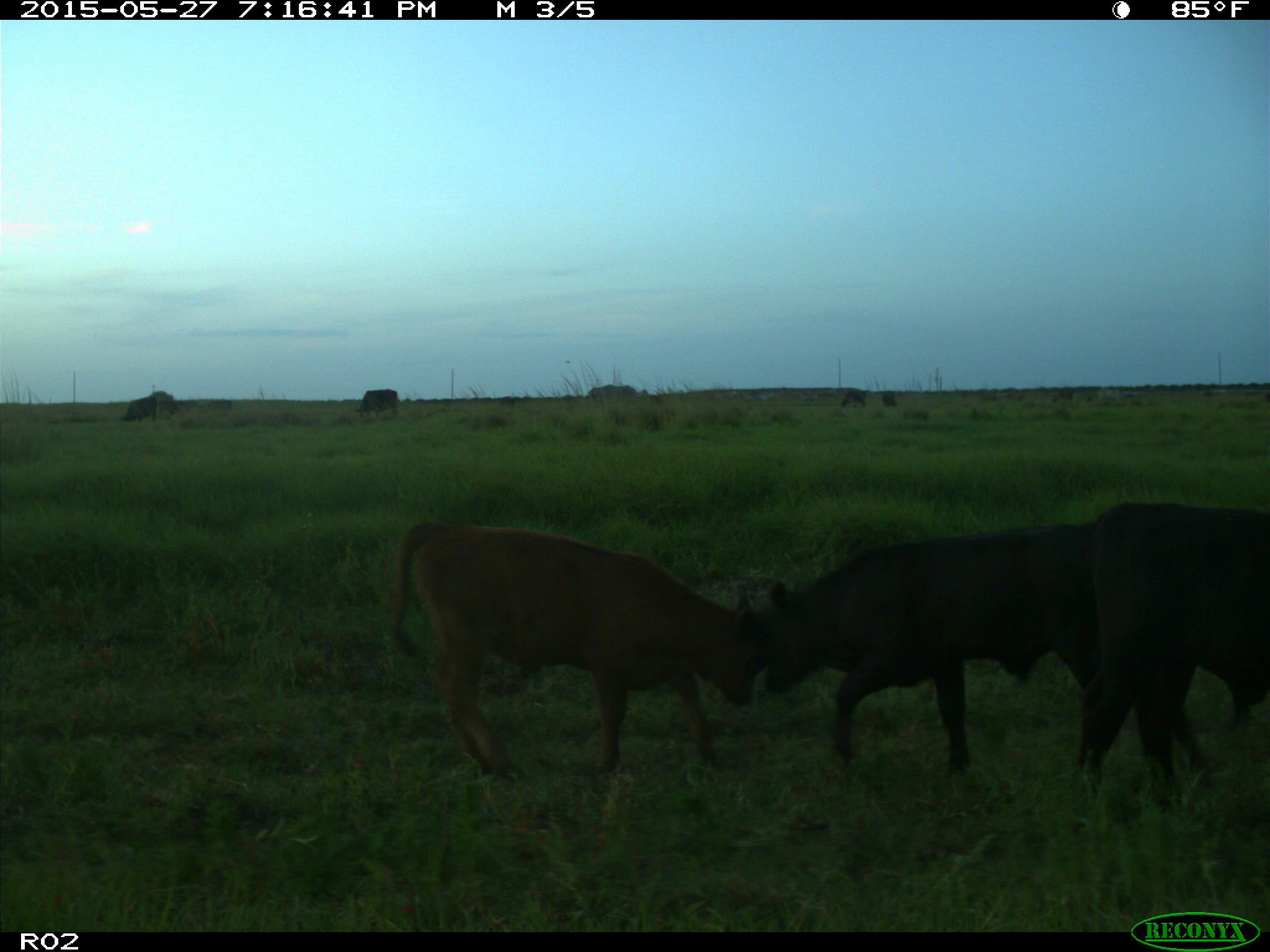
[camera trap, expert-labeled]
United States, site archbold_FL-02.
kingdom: Animalia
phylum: Chordata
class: Mammalia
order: Artiodactyla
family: Bovidae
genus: Bos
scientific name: Bos taurus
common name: domestic cow